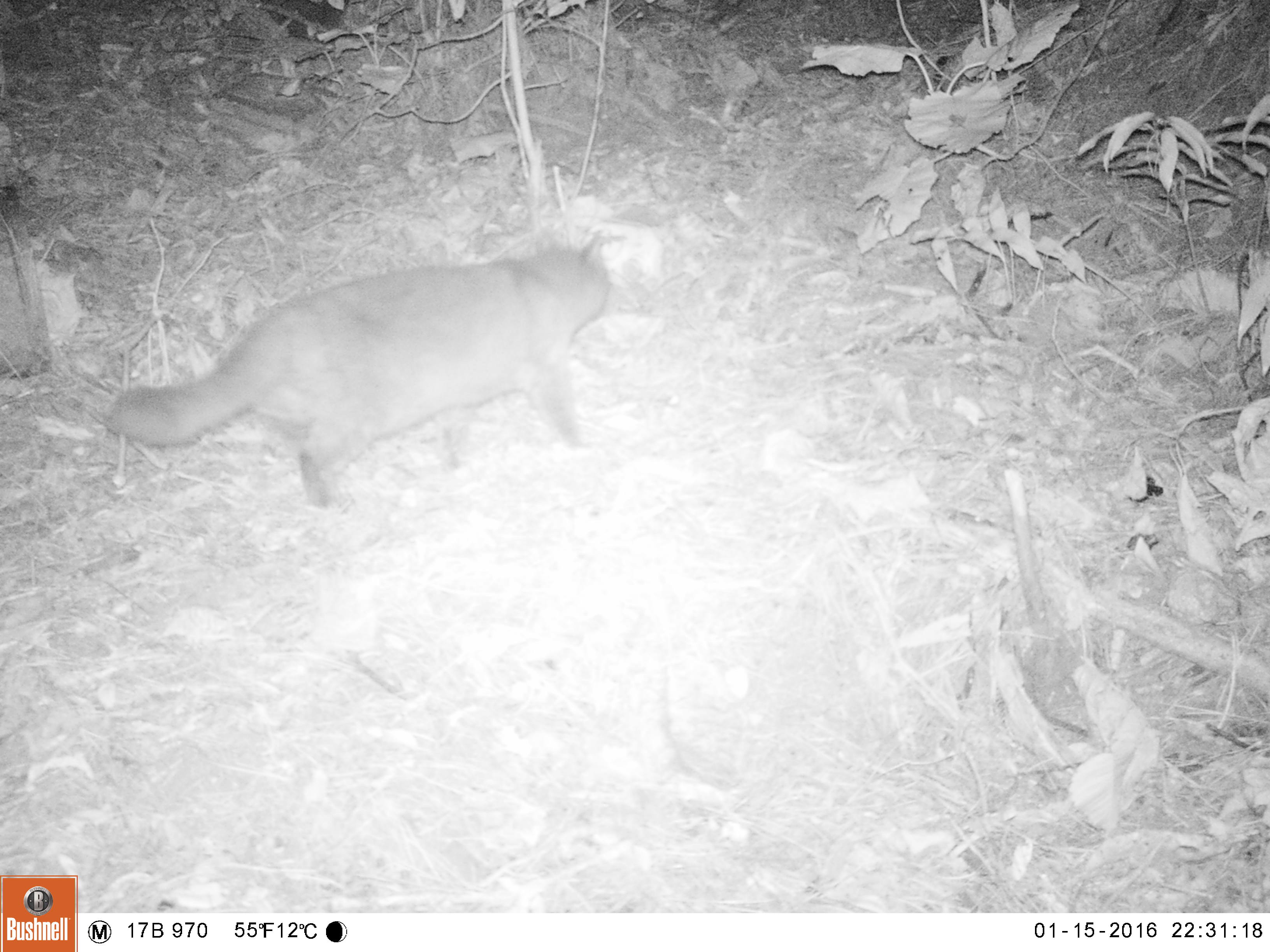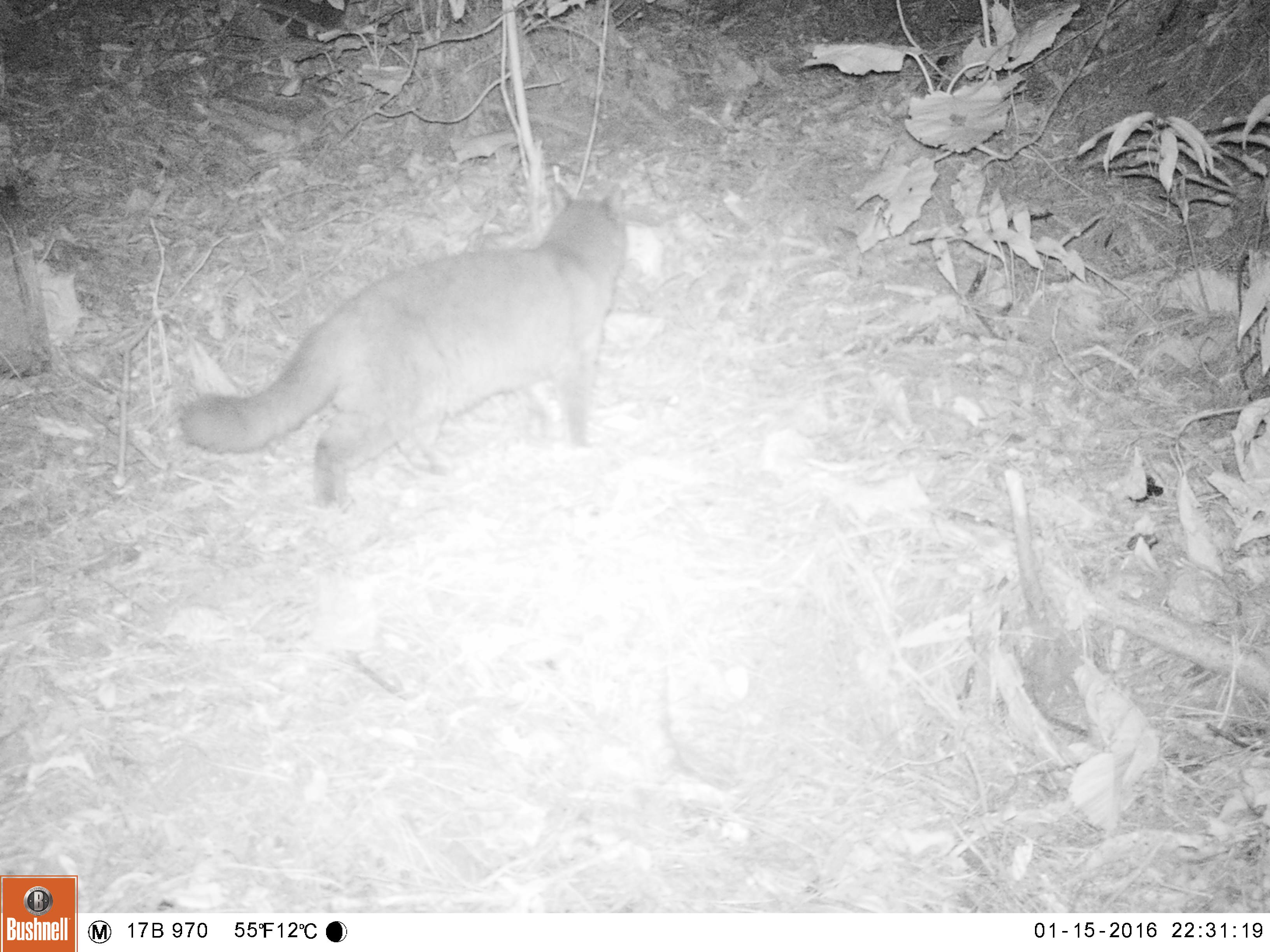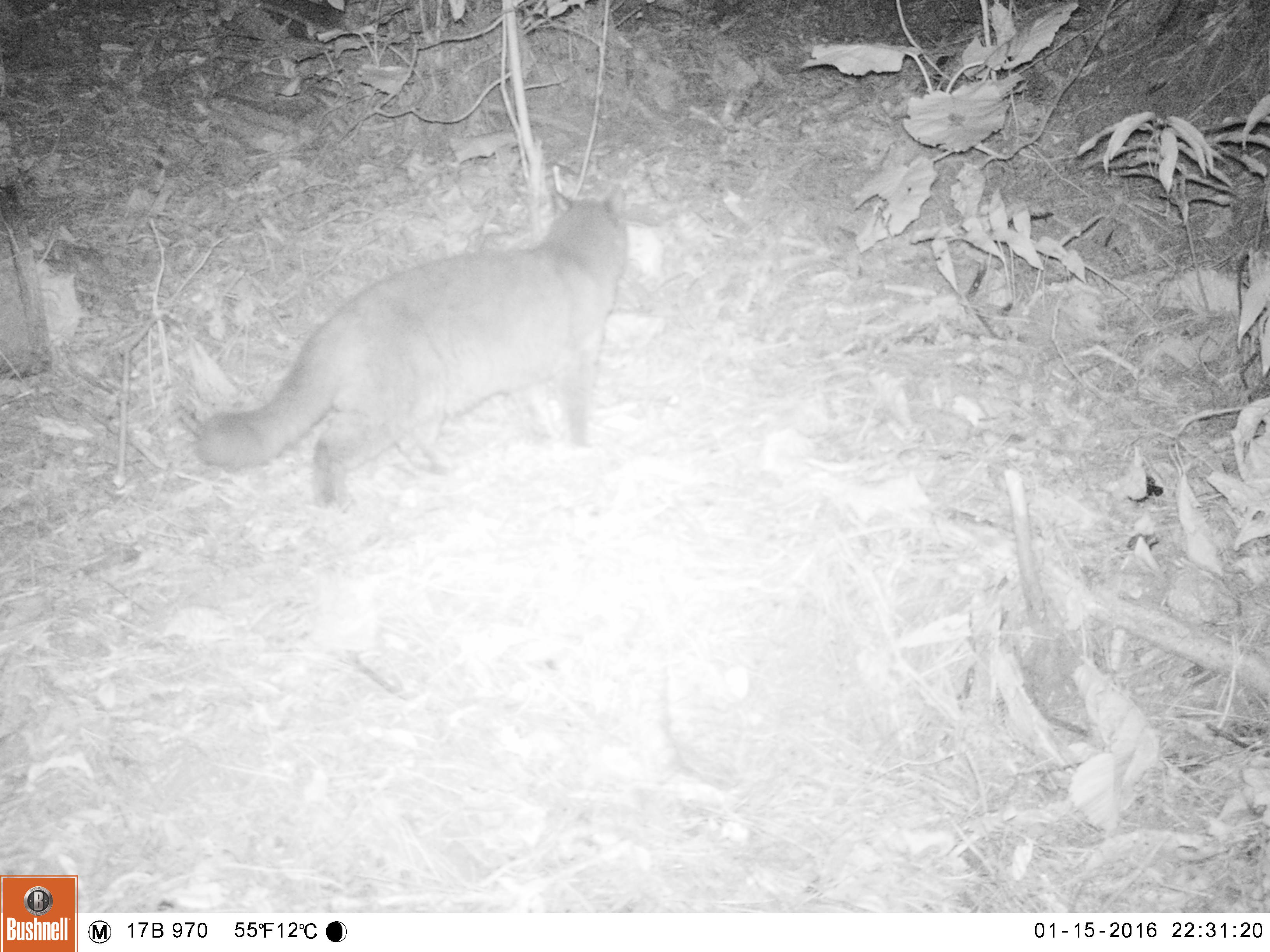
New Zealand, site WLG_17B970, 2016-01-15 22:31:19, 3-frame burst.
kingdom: Animalia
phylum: Chordata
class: Mammalia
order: Carnivora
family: Felidae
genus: Felis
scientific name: Felis catus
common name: domestic cat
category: cat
Cat (domestic cat) (Felis catus).